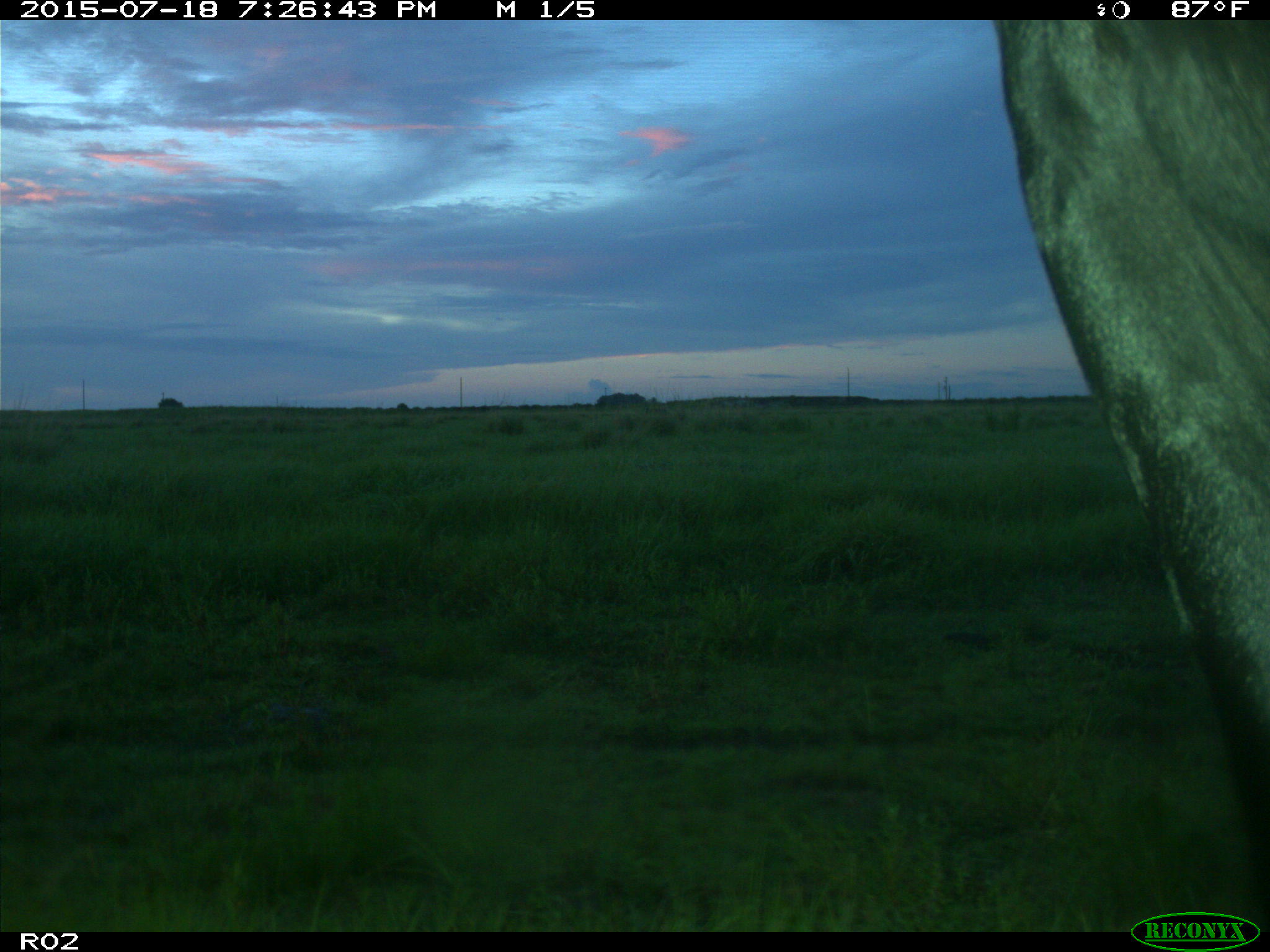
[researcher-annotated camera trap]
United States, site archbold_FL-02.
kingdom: Animalia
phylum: Chordata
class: Mammalia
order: Artiodactyla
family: Bovidae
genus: Bos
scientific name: Bos taurus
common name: domestic cow